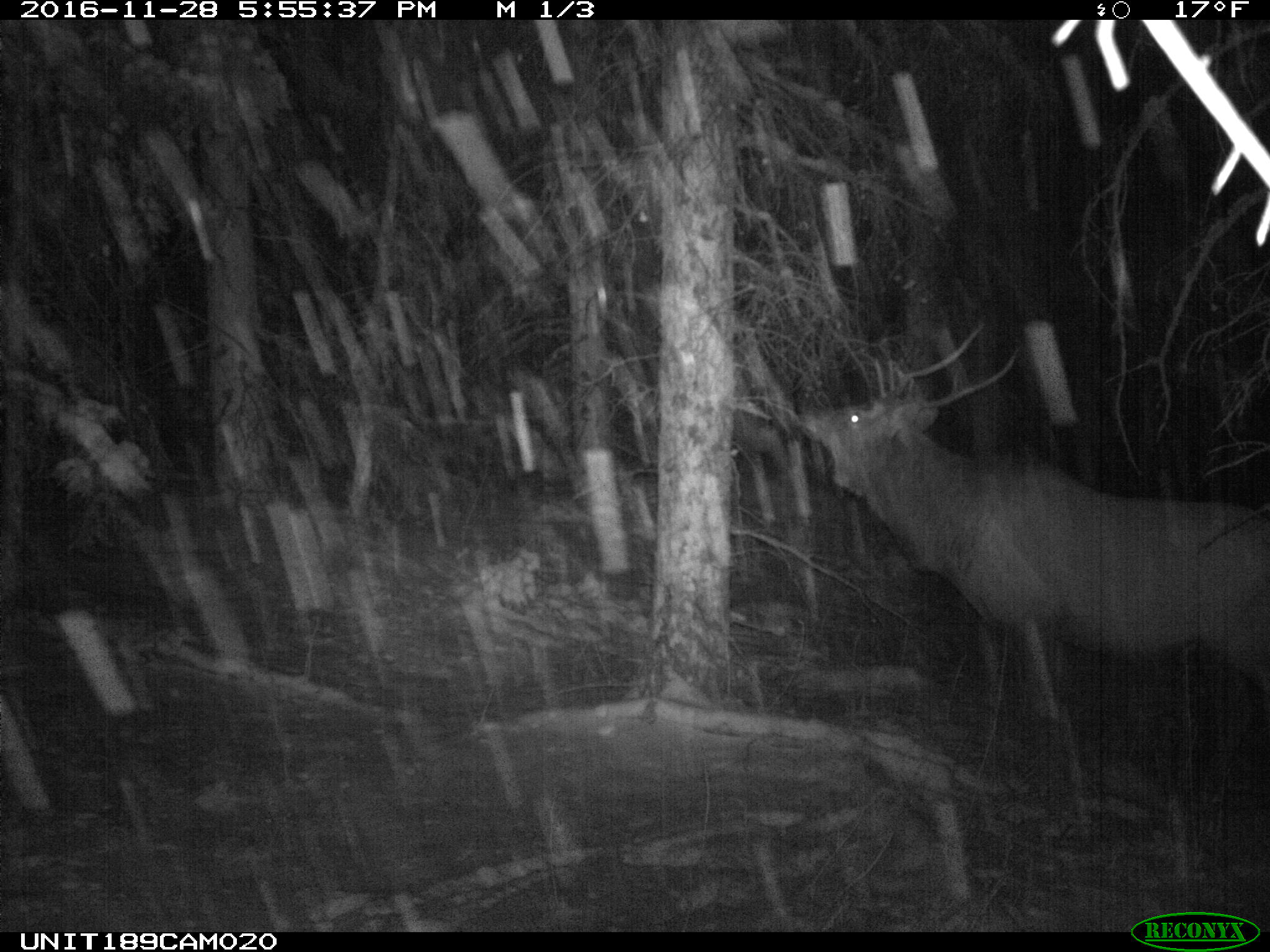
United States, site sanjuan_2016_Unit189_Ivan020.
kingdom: Animalia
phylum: Chordata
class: Mammalia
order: Artiodactyla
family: Cervidae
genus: Cervus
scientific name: Cervus elaphus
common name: red deer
Cervus elaphus (red deer).